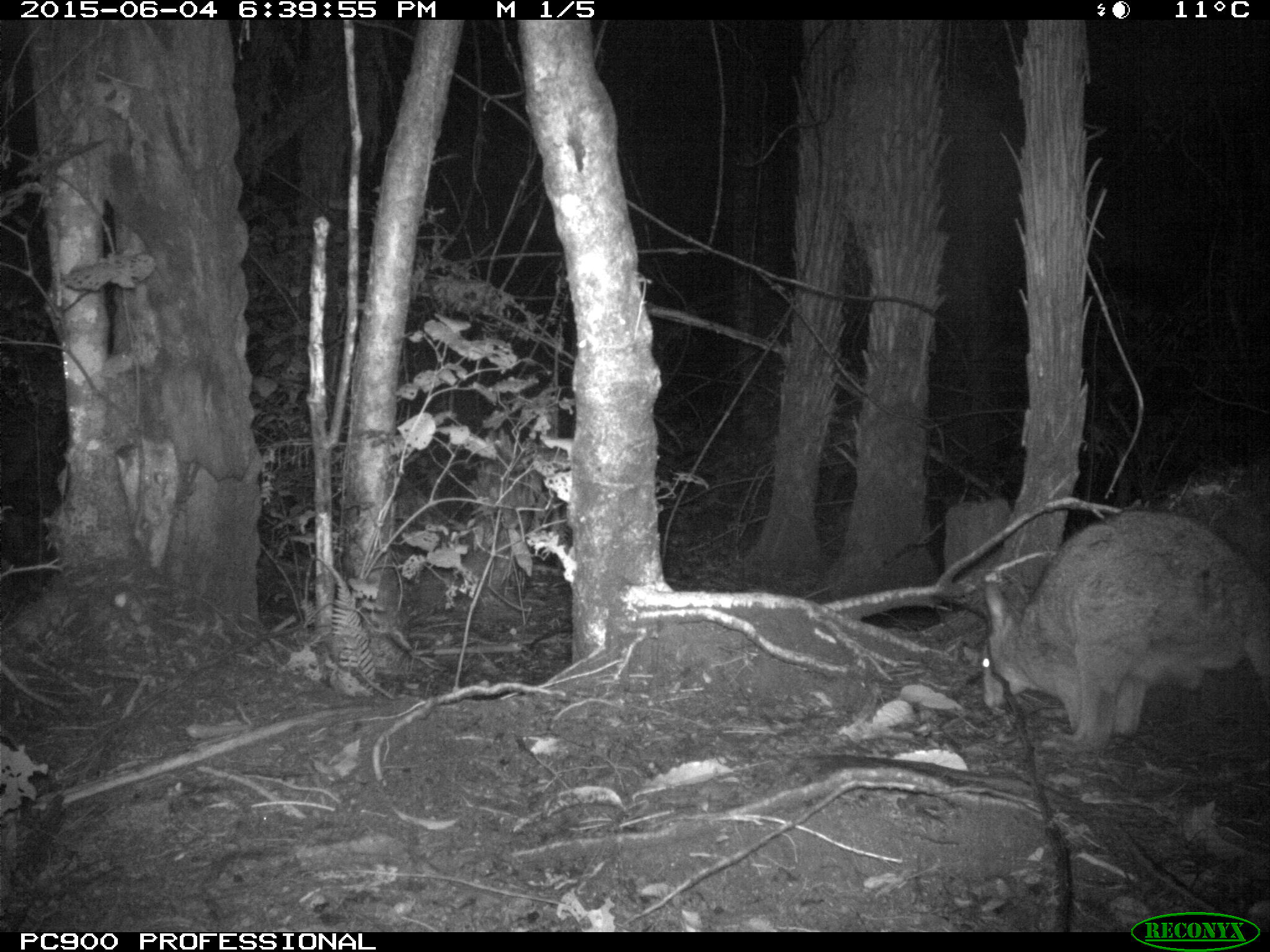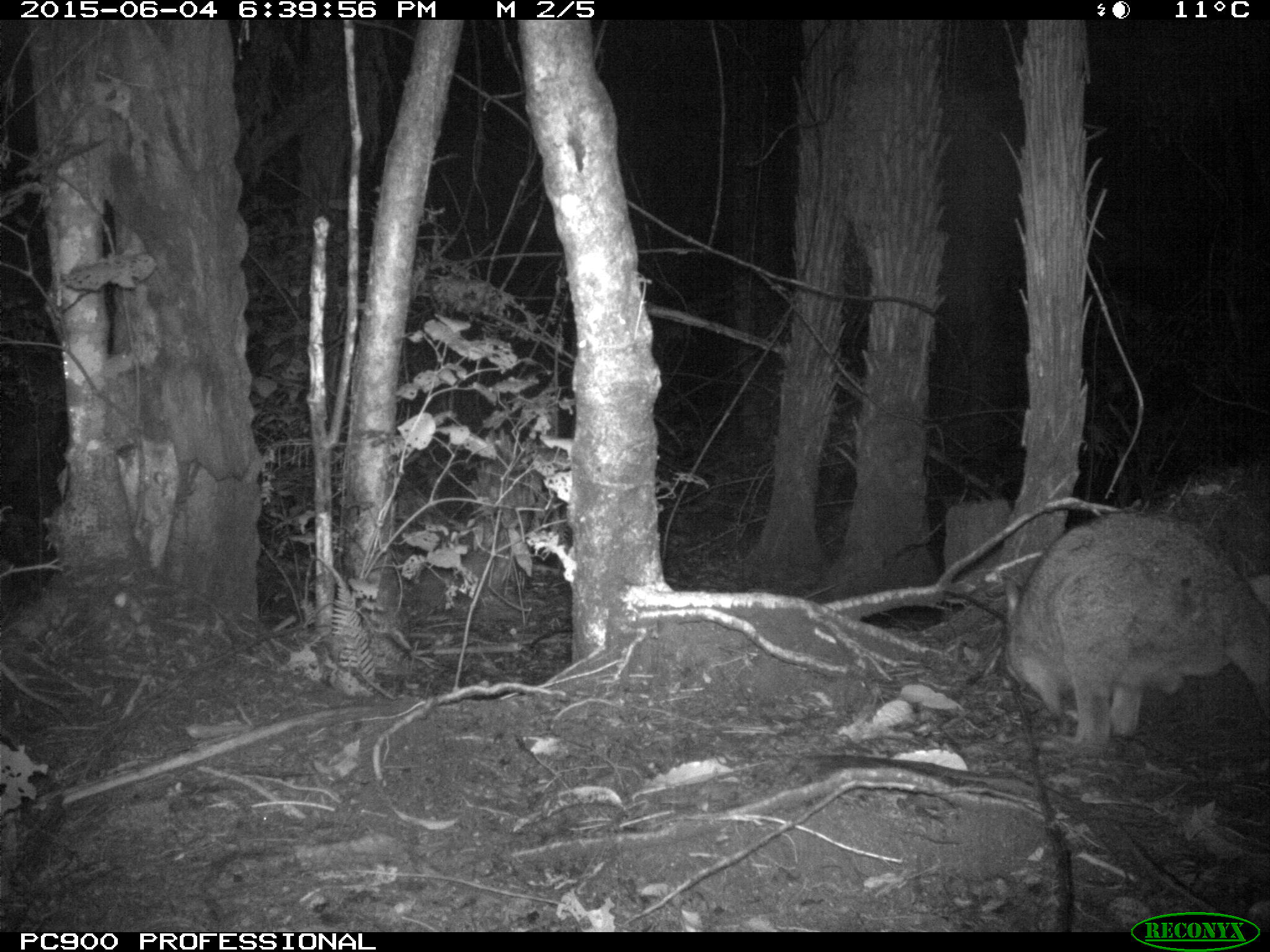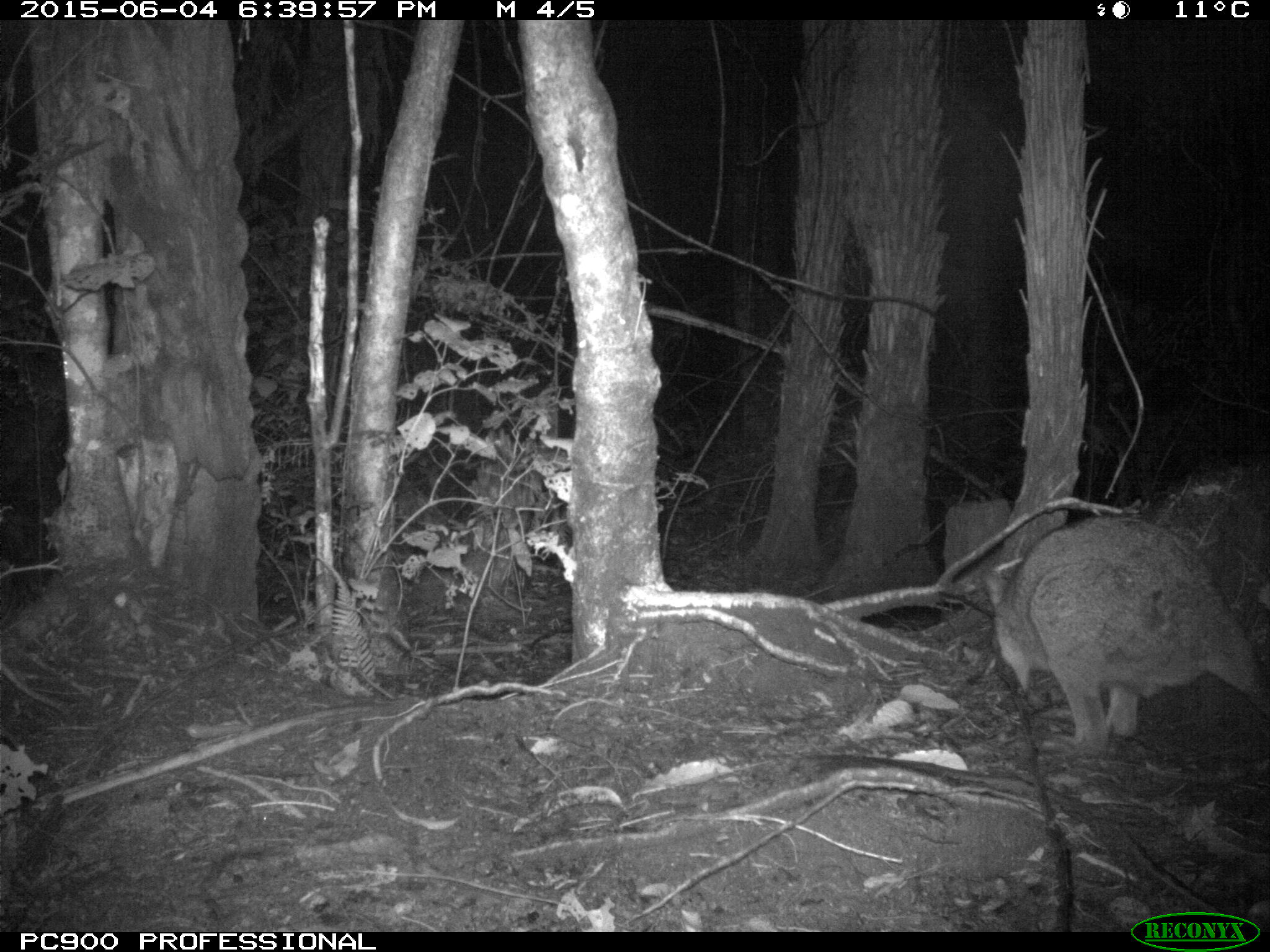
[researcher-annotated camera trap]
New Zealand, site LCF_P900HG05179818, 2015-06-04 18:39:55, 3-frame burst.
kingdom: Animalia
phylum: Chordata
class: Mammalia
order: Diprotodontia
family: Macropodidae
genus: Notamacropus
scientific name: Notamacropus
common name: wallaby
Wallaby (Notamacropus).